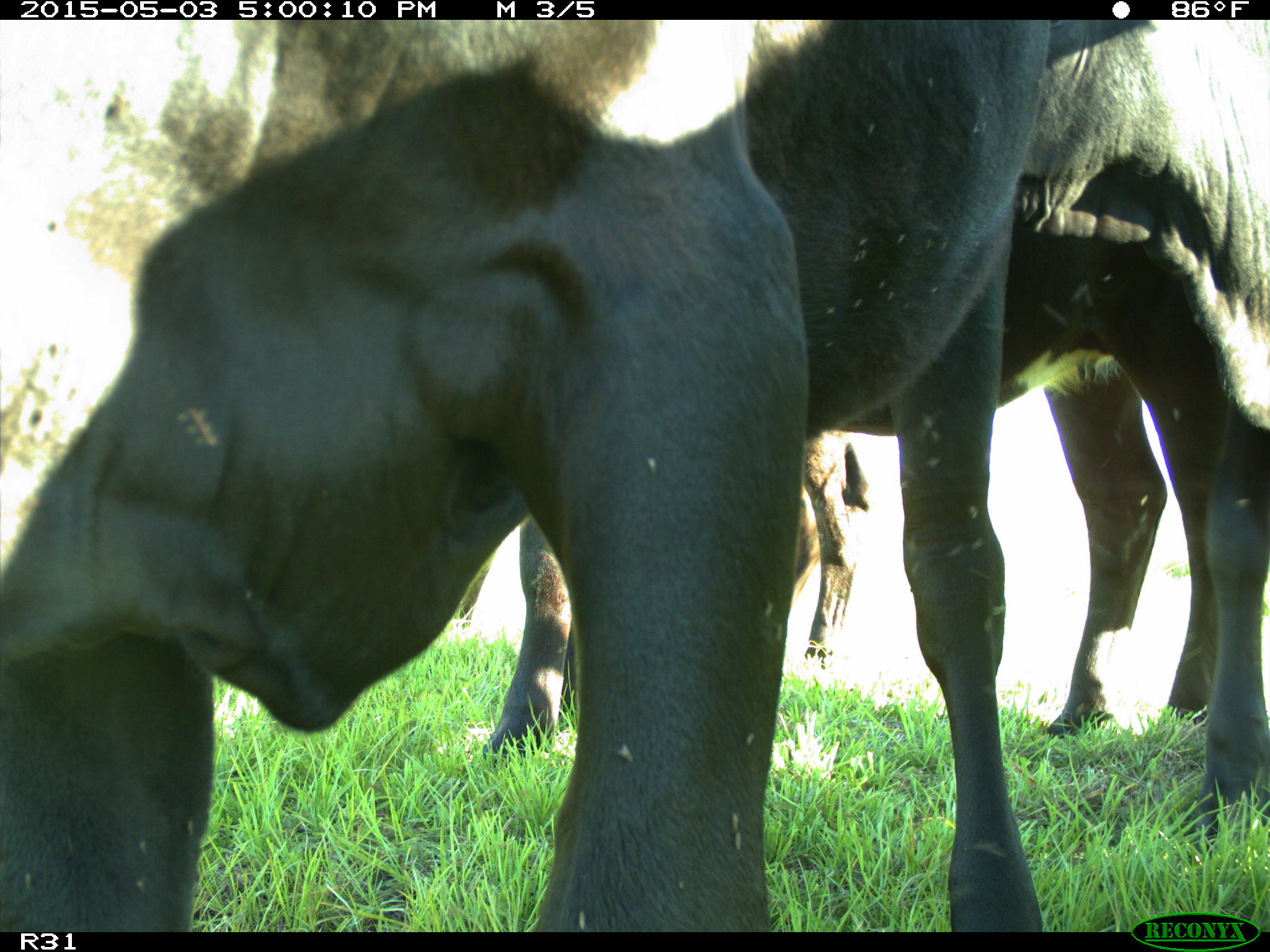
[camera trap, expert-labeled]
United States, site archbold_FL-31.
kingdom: Animalia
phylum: Chordata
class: Mammalia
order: Artiodactyla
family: Bovidae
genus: Bos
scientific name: Bos taurus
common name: domestic cow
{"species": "Bos taurus (domestic cow)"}